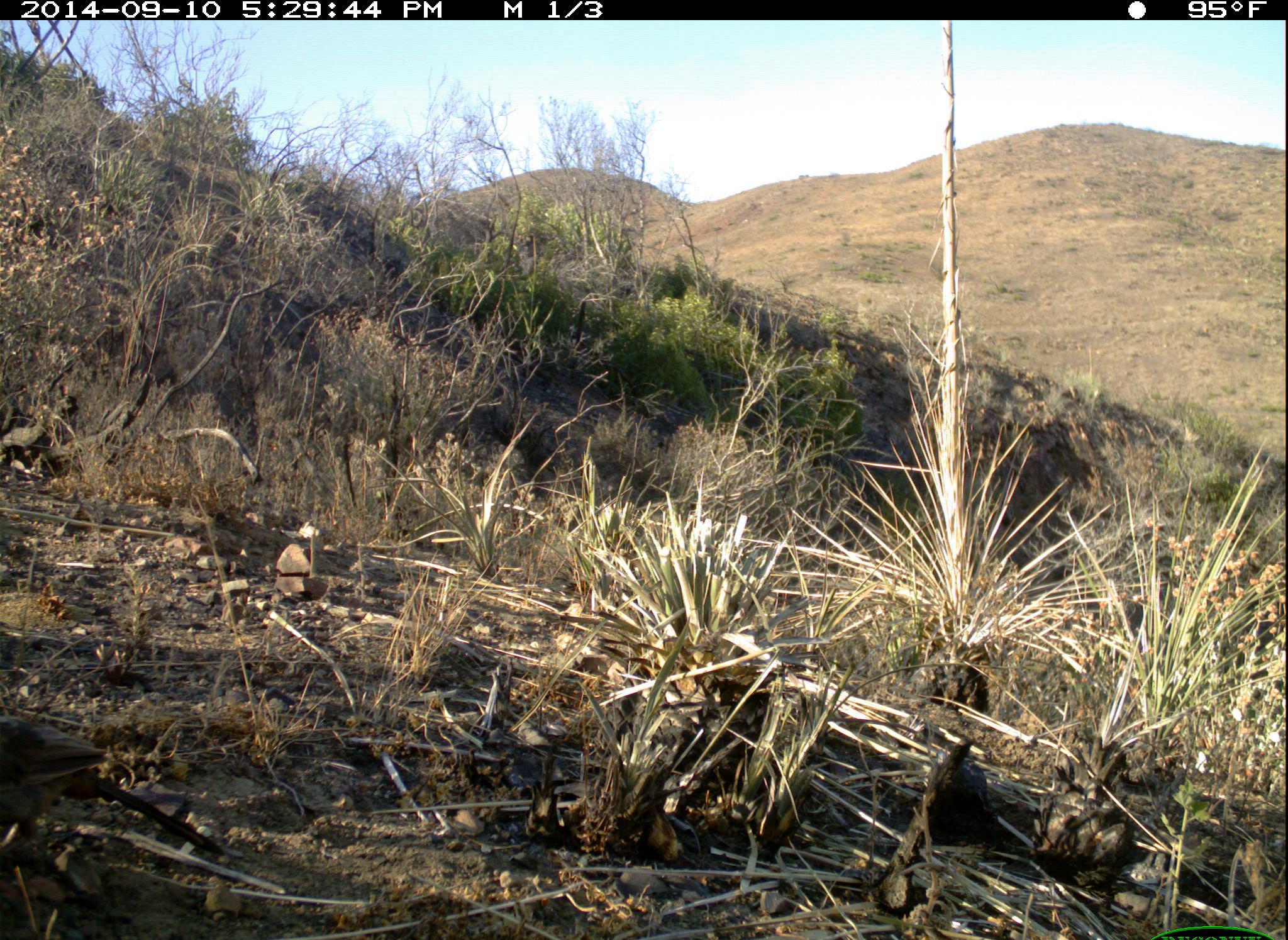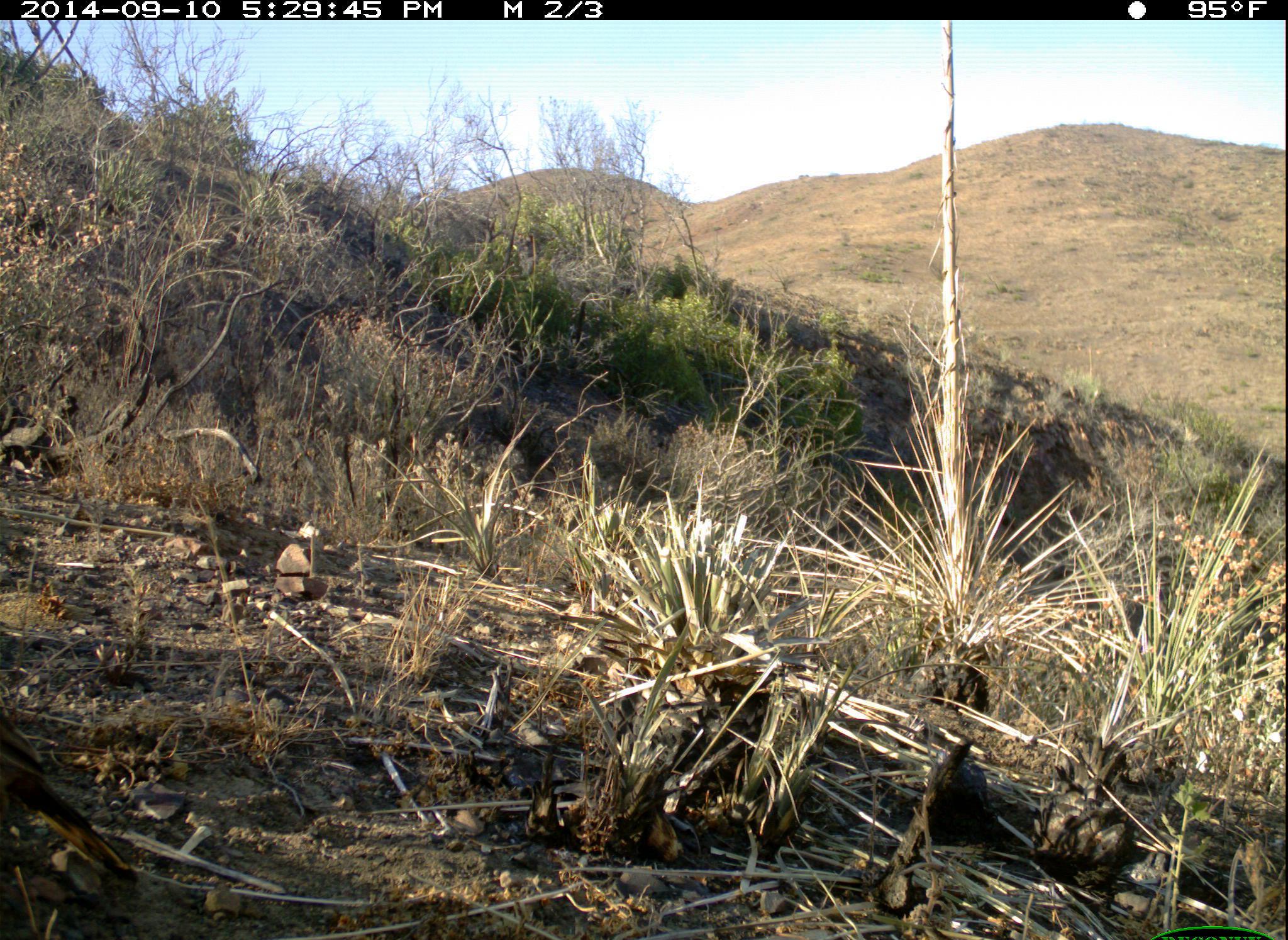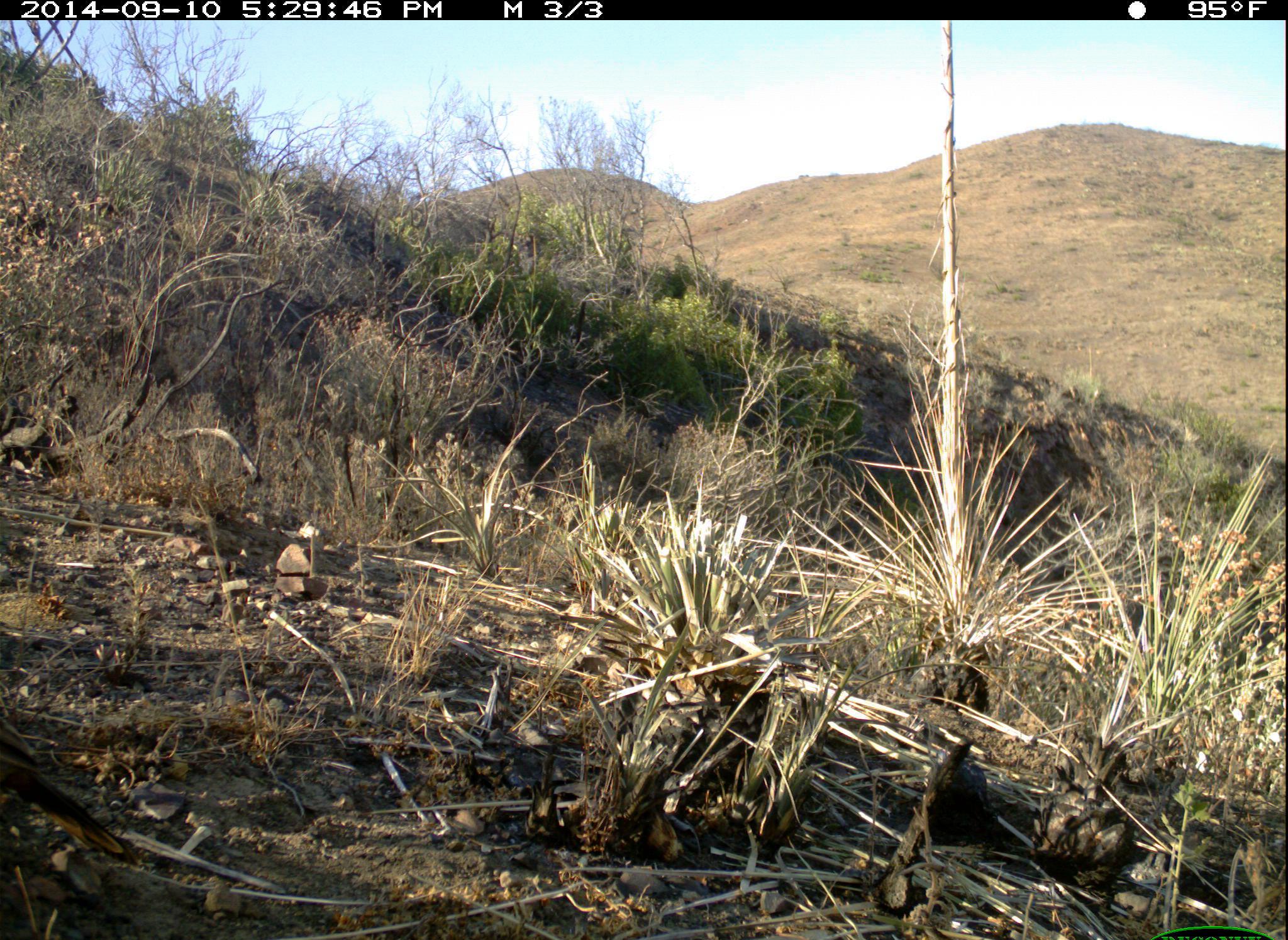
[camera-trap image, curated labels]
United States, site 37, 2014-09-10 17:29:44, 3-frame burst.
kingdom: Animalia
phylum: Chordata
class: Aves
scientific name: Aves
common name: bird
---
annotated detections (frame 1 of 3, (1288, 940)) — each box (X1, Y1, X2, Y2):
bird: (0, 714, 227, 862)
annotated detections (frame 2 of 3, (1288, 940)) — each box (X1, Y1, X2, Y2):
bird: (0, 714, 142, 886)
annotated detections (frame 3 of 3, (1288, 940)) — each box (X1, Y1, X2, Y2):
bird: (0, 708, 141, 871)